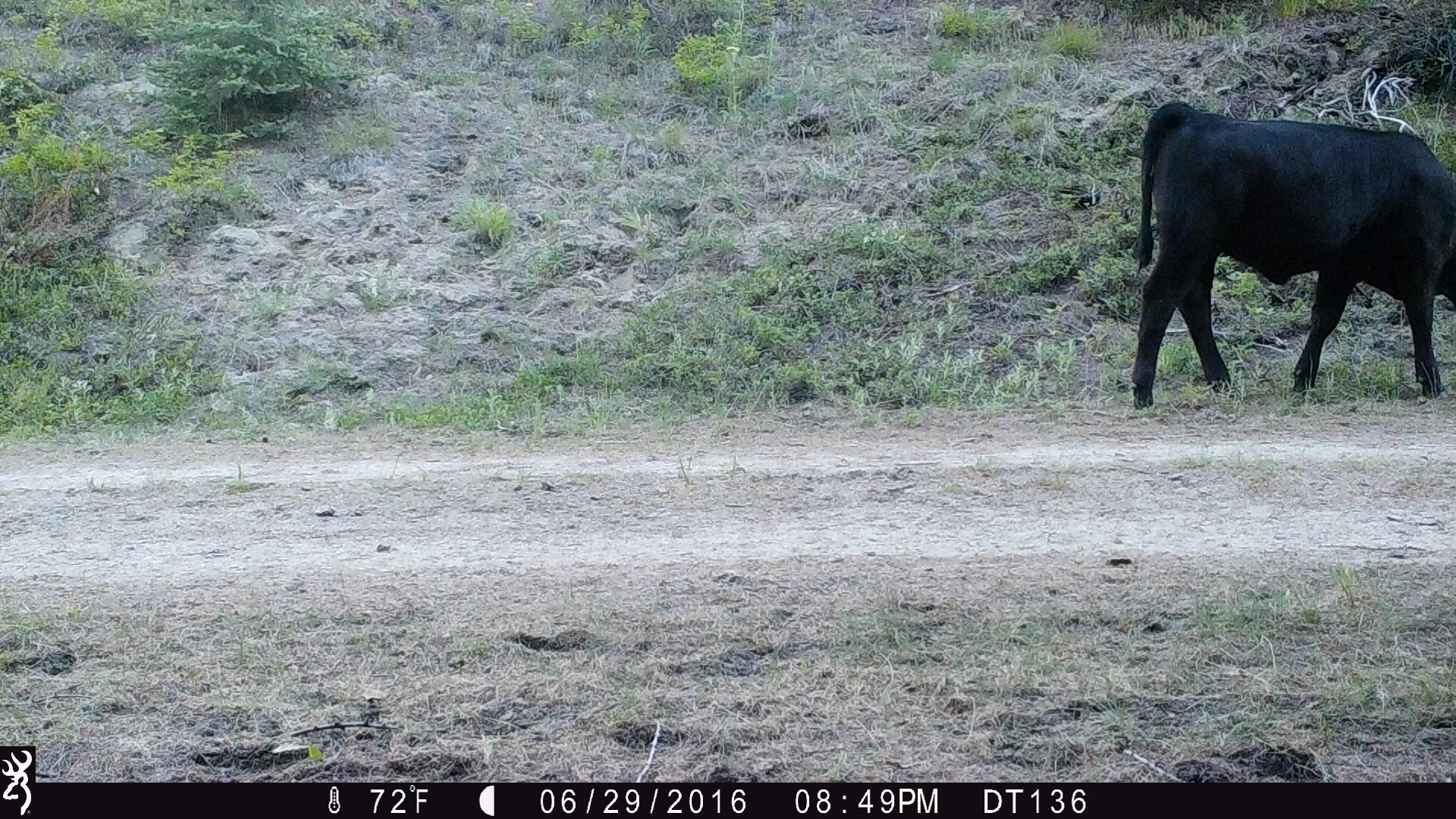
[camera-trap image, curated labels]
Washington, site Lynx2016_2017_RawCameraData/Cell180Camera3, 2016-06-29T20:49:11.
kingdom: Animalia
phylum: Chordata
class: Mammalia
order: Artiodactyla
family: Bovidae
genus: Bos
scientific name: Bos taurus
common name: domestic cattle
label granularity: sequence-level